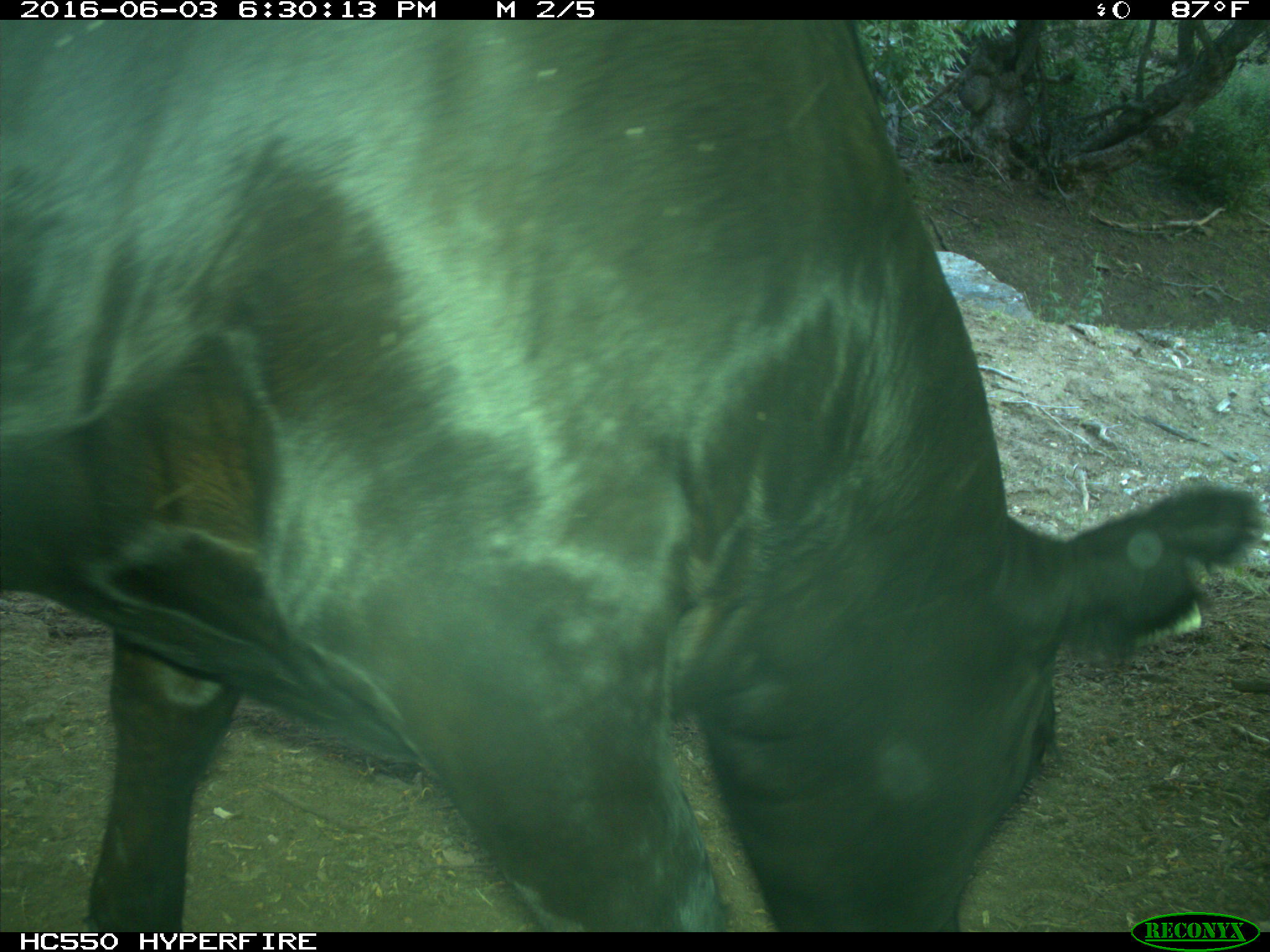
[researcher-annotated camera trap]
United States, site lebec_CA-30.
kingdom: Animalia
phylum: Chordata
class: Mammalia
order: Artiodactyla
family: Bovidae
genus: Bos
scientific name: Bos taurus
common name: domestic cow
Bos taurus (domestic cow).